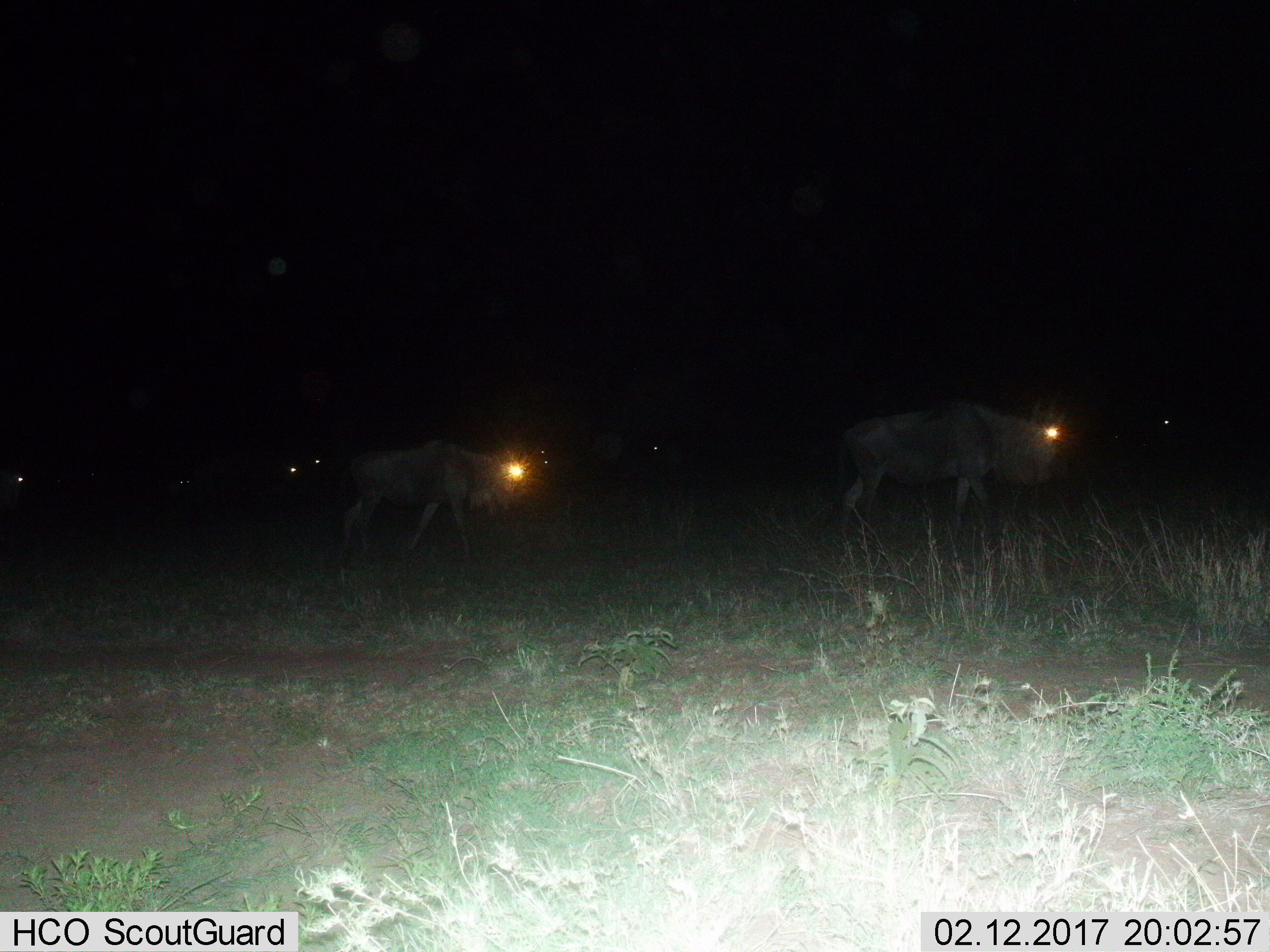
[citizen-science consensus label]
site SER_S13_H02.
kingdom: Animalia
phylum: Chordata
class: Mammalia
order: Artiodactyla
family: Bovidae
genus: Connochaetes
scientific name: Connochaetes taurinus taurinus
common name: blue wildebeest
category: wildebeestblue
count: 2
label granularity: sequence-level